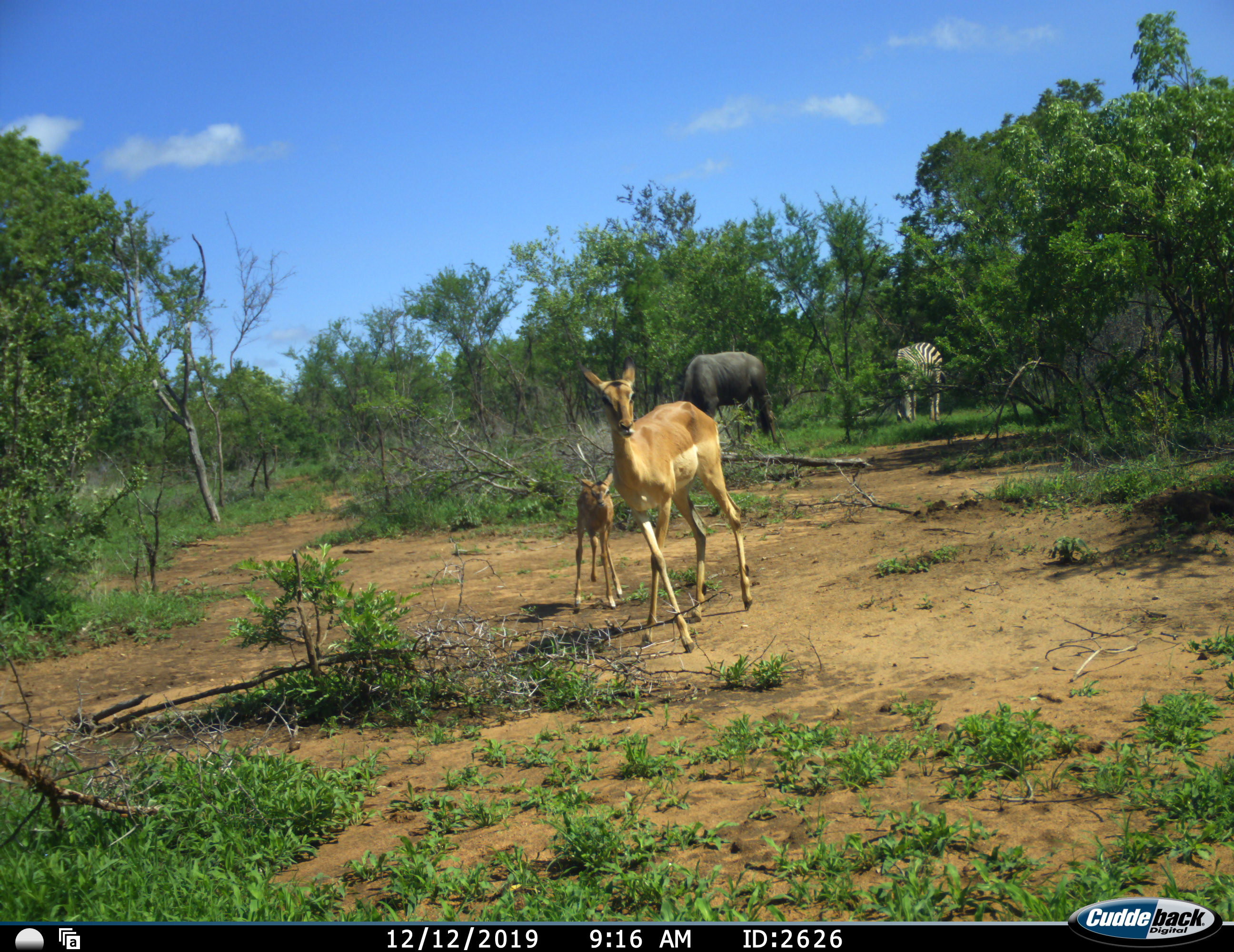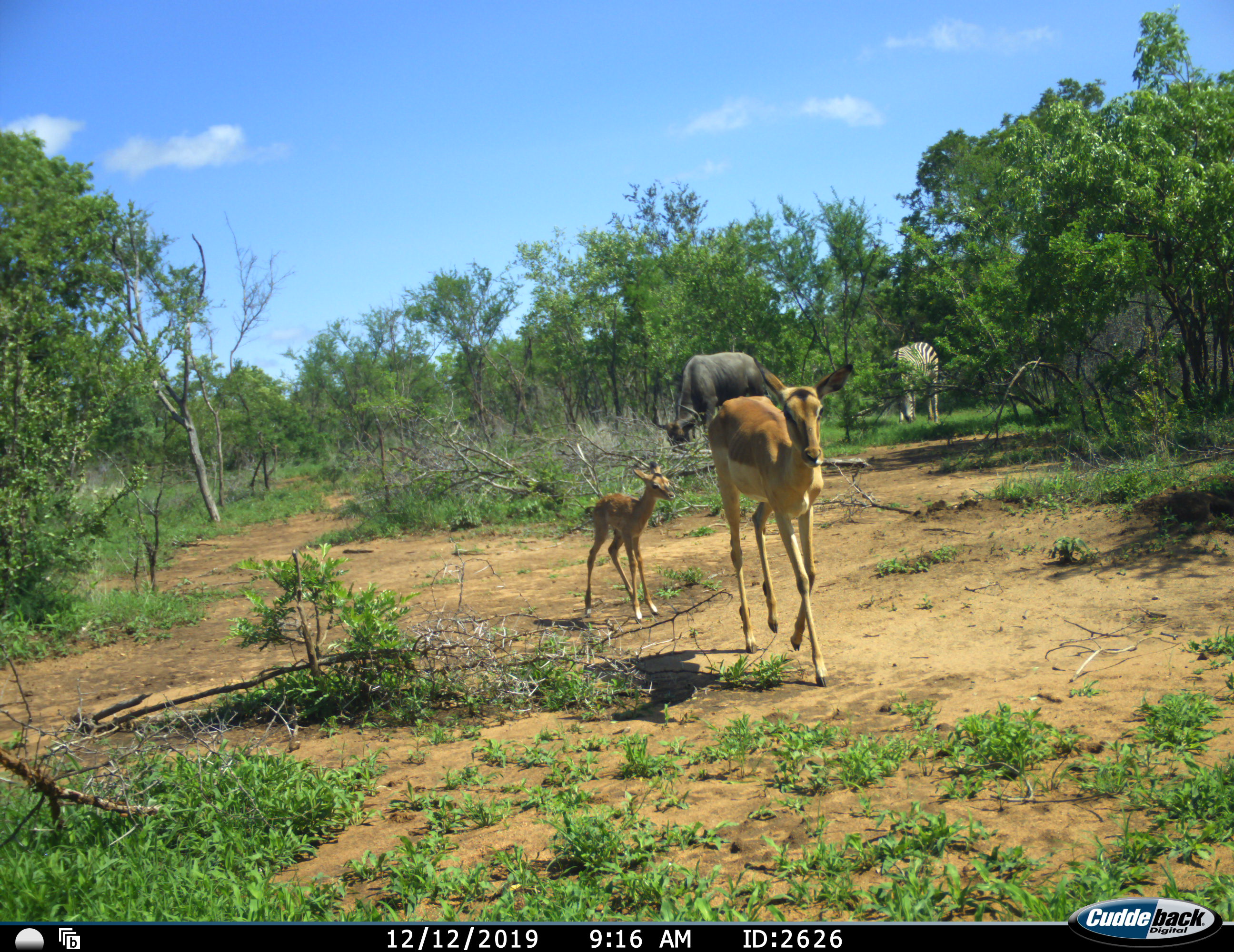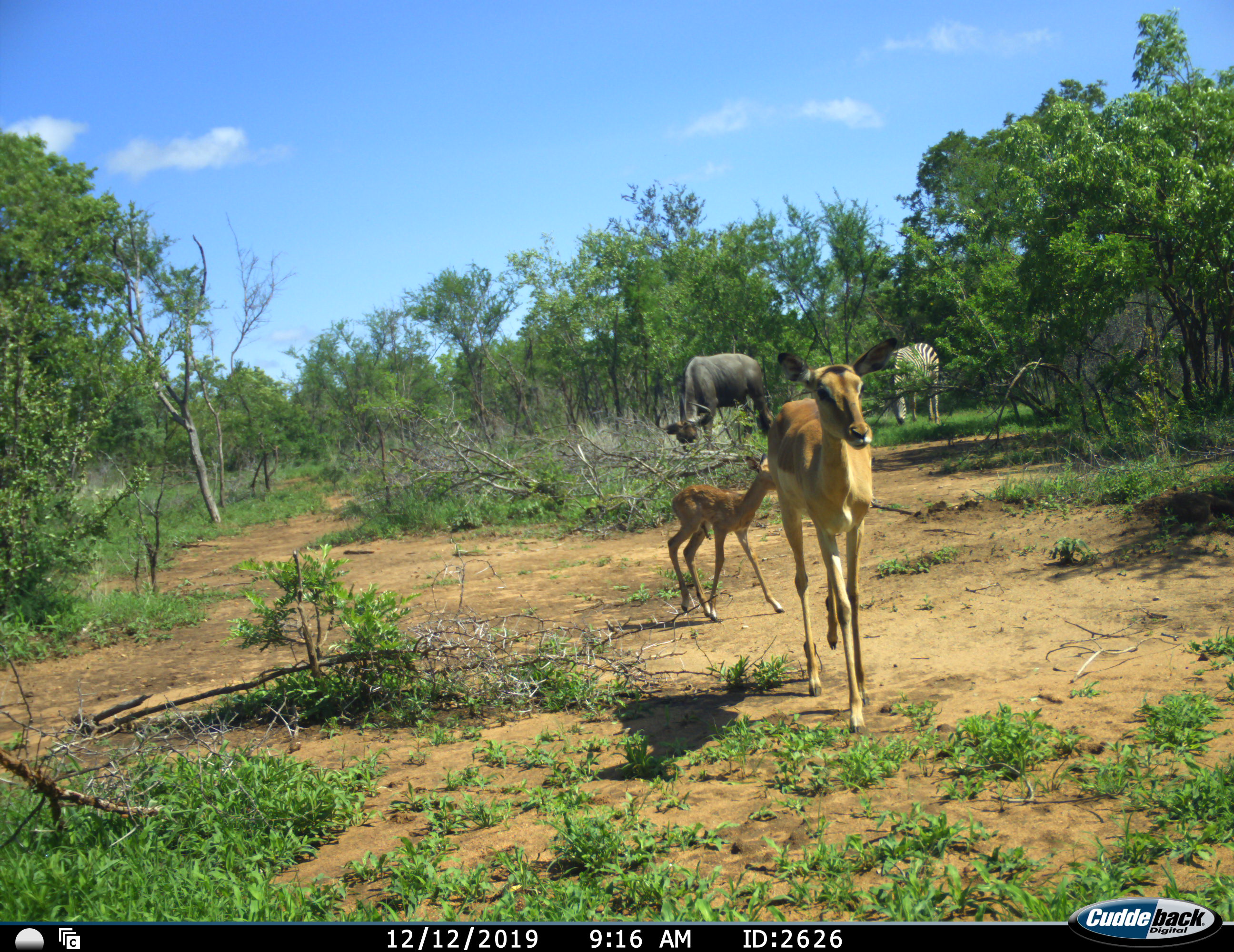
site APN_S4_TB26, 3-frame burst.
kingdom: Animalia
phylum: Chordata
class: Mammalia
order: Artiodactyla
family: Bovidae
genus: Aepyceros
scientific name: Aepyceros melampus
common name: impala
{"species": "impala (Aepyceros melampus)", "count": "2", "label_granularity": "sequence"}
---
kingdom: Animalia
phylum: Chordata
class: Mammalia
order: Artiodactyla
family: Bovidae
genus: Connochaetes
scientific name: Connochaetes taurinus taurinus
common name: blue wildebeest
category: wildebeestblue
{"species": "wildebeestblue (blue wildebeest) (Connochaetes taurinus taurinus)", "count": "1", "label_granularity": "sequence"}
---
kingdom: Animalia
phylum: Chordata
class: Mammalia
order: Perissodactyla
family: Equidae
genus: Equus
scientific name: Equus quagga burchellii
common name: burchell's zebra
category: zebraburchells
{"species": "zebraburchells (burchell's zebra) (Equus quagga burchellii)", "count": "1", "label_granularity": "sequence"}